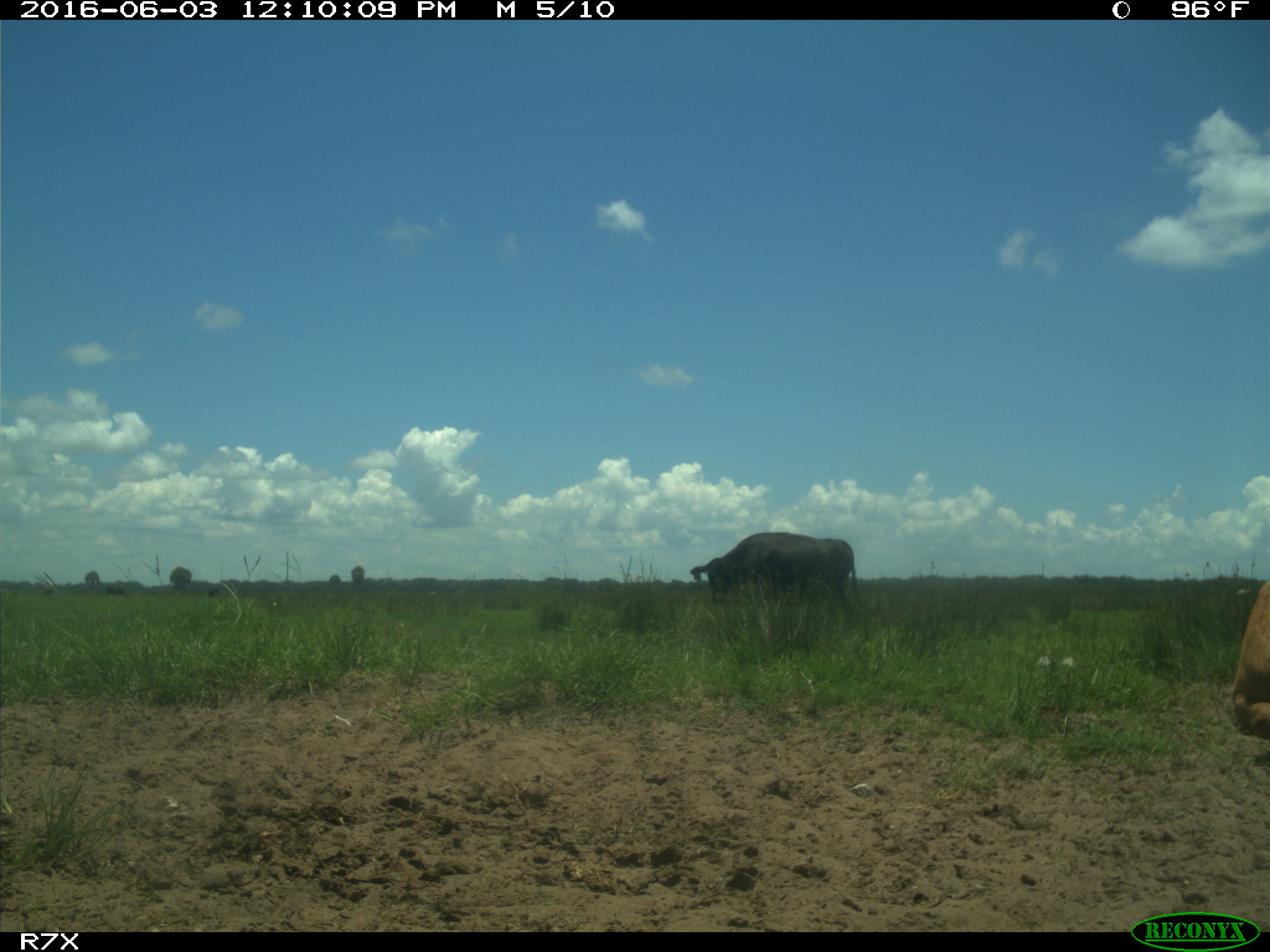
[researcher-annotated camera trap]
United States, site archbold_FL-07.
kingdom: Animalia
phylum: Chordata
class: Mammalia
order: Artiodactyla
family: Bovidae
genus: Bos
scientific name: Bos taurus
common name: domestic cow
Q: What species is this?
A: Bos taurus (domestic cow).